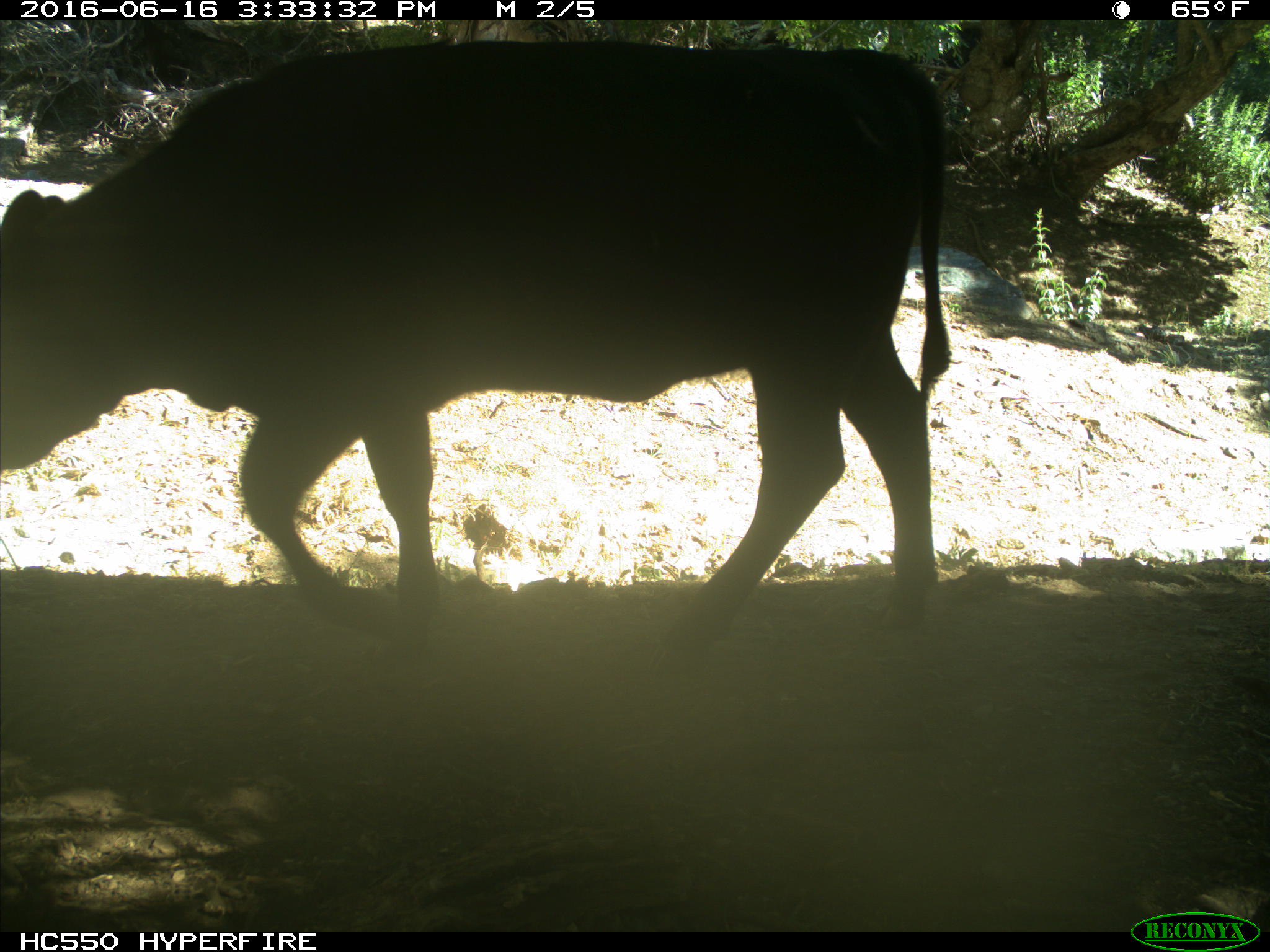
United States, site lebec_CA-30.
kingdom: Animalia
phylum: Chordata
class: Mammalia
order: Artiodactyla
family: Bovidae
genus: Bos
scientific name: Bos taurus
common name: domestic cow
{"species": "Bos taurus (domestic cow)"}